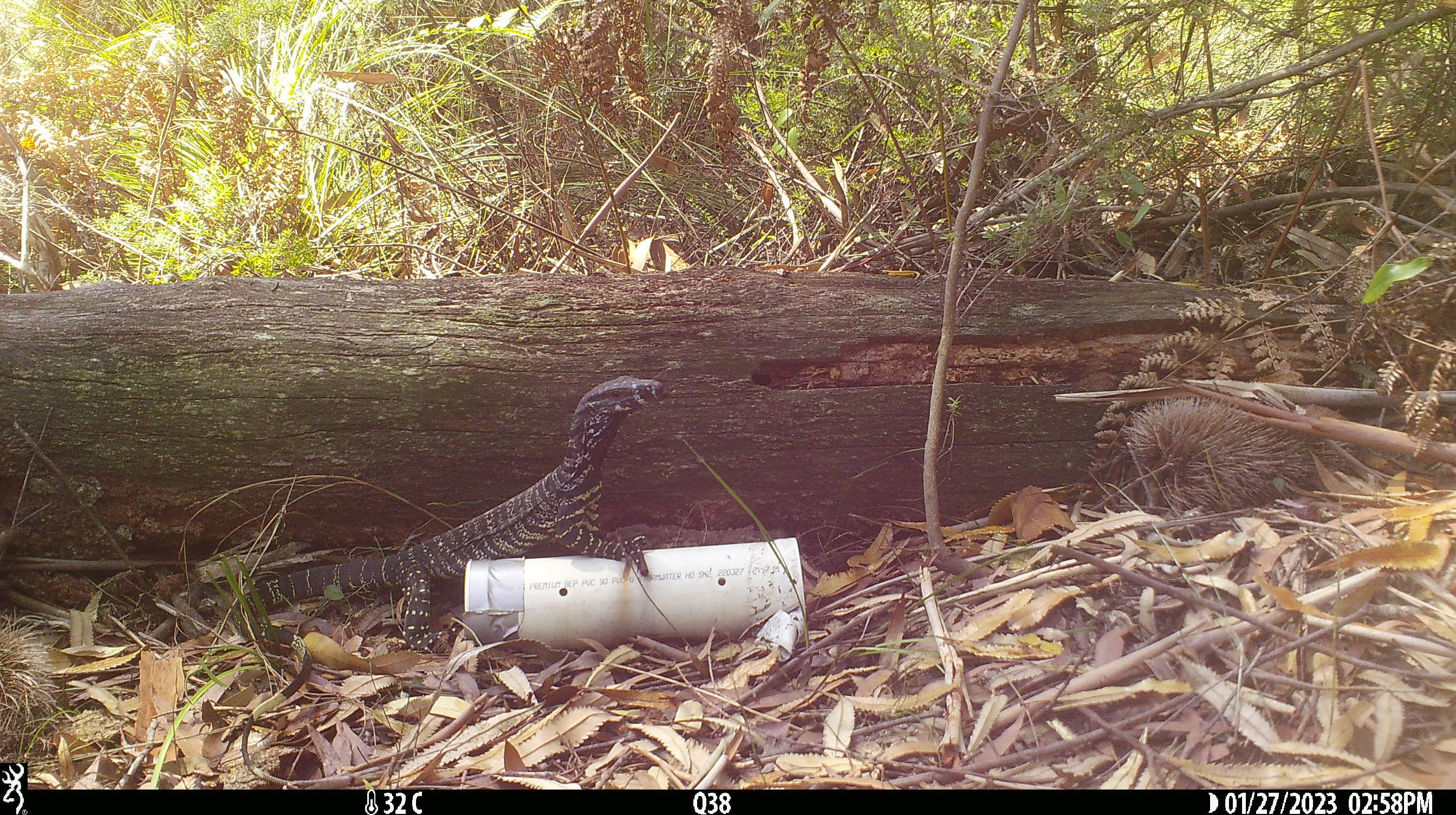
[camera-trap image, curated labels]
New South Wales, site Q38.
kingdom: Animalia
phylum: Chordata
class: Reptilia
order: Squamata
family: Varanidae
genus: Varanus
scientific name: Varanus varius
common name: lace monitor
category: goanna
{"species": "goanna (lace monitor) (Varanus varius)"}